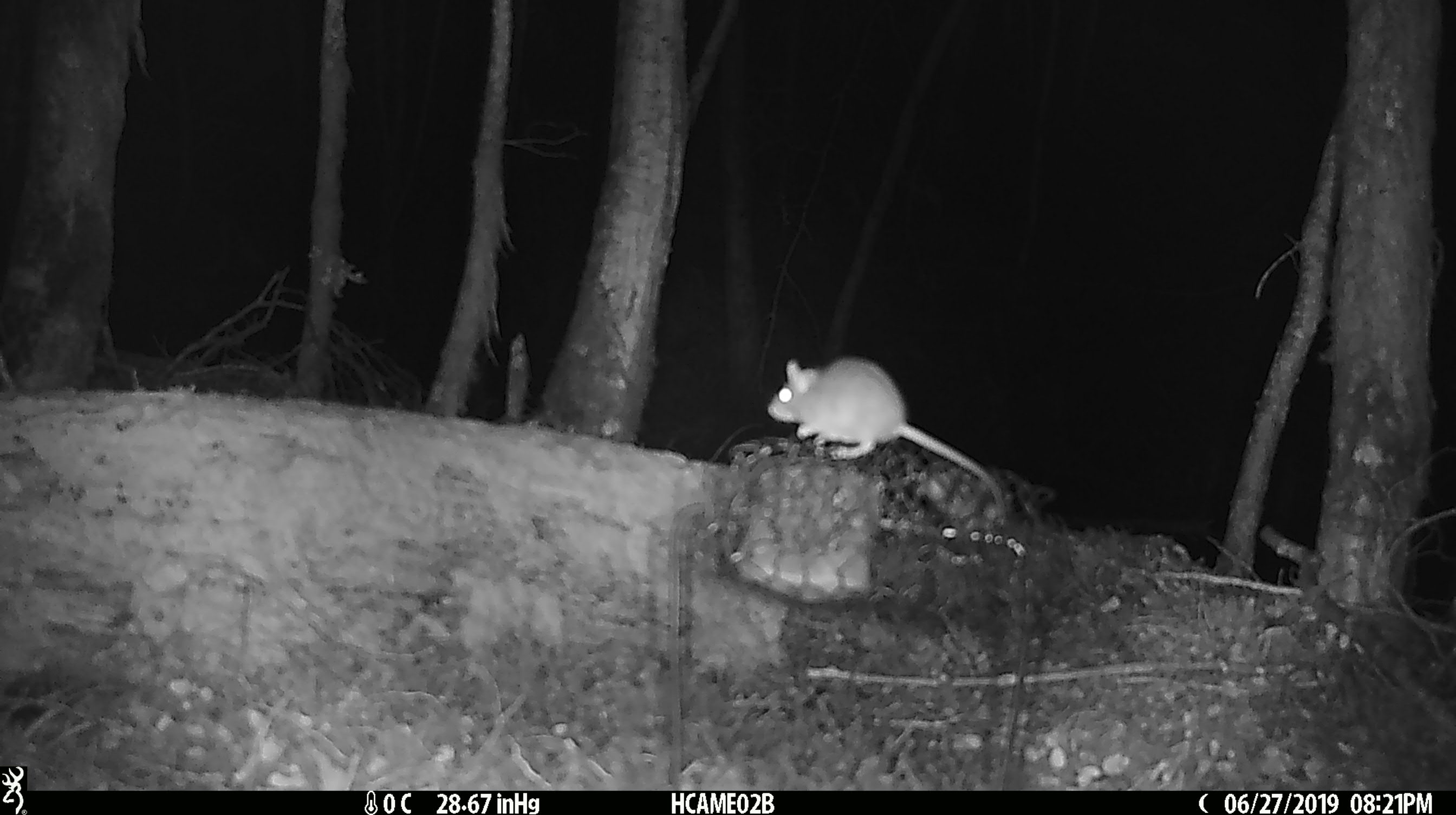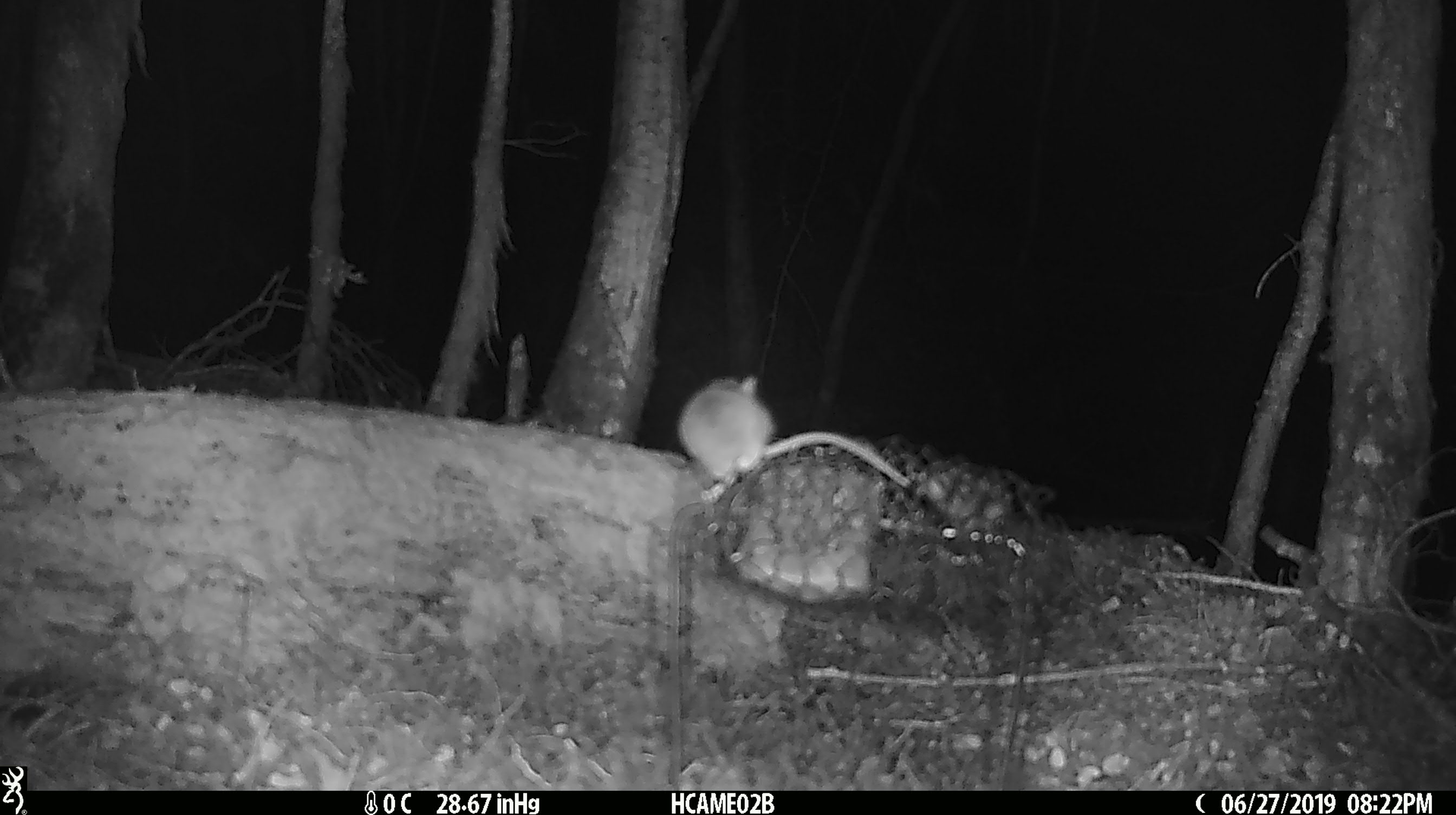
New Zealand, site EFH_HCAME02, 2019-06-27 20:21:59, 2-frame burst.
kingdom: Animalia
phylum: Chordata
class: Mammalia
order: Rodentia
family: Muridae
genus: Mus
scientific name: Mus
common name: mouse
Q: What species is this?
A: Mouse (Mus).